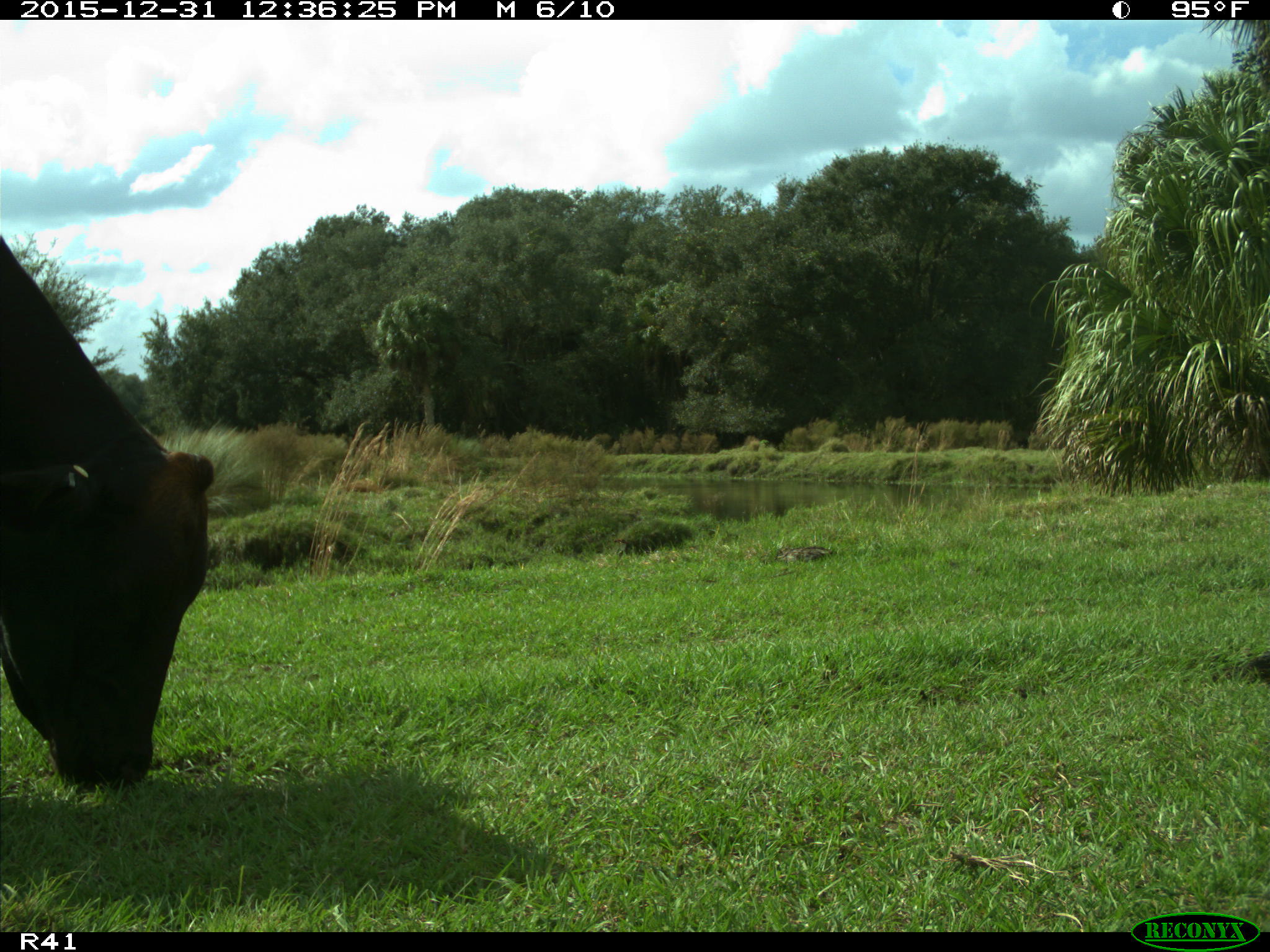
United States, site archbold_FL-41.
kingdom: Animalia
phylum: Chordata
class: Mammalia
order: Artiodactyla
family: Bovidae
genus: Bos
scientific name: Bos taurus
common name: domestic cow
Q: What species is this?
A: Bos taurus (domestic cow).